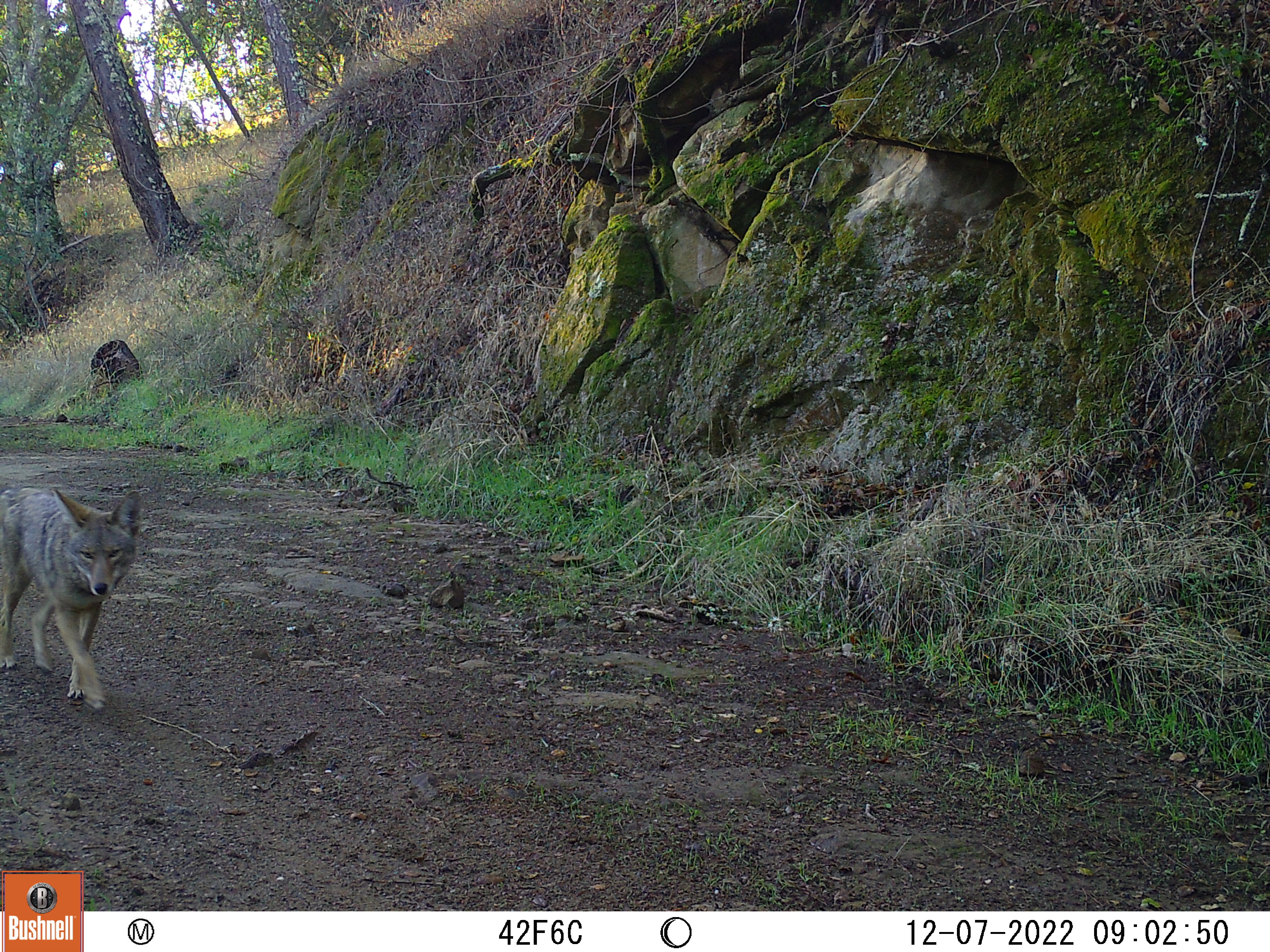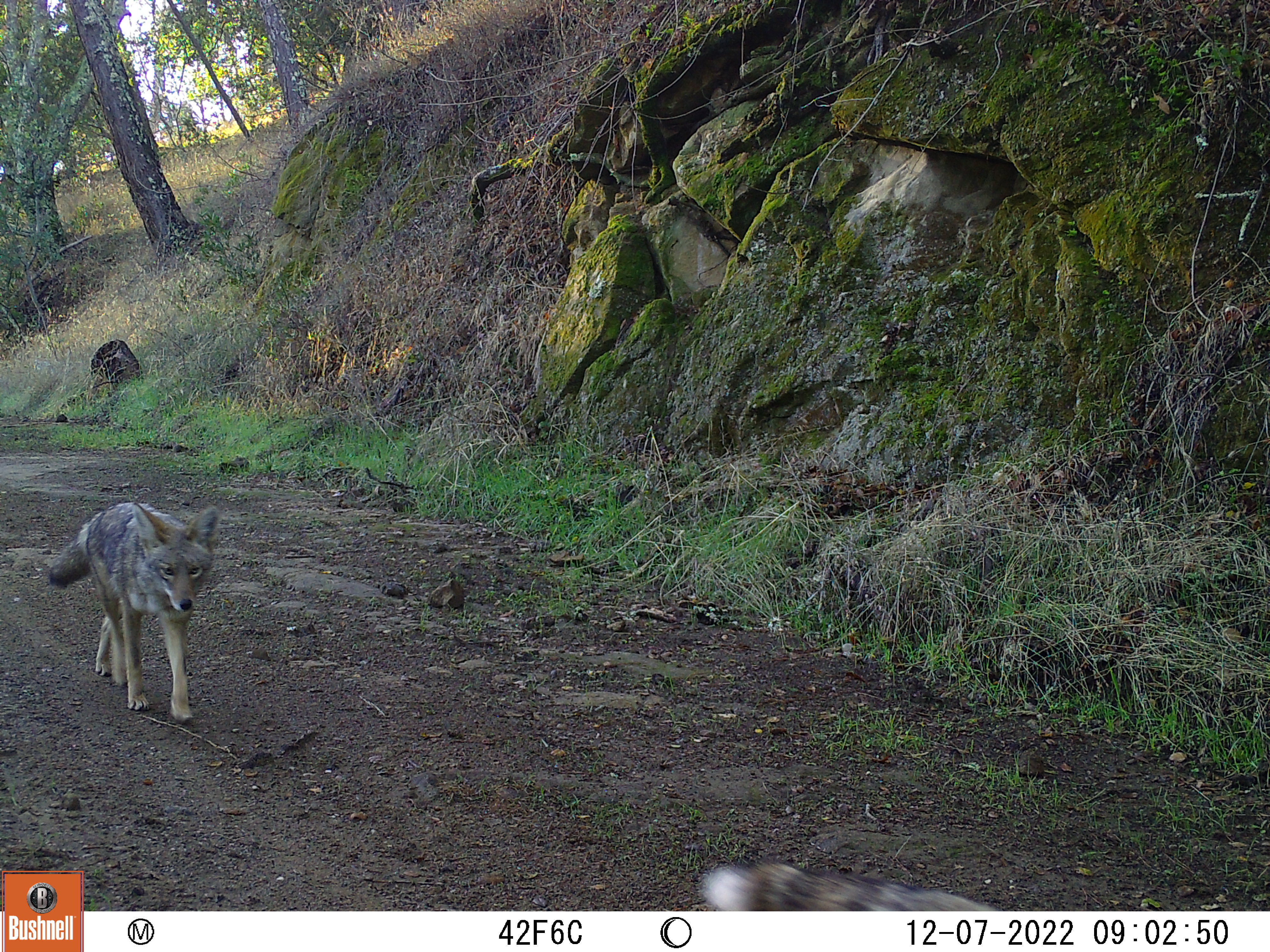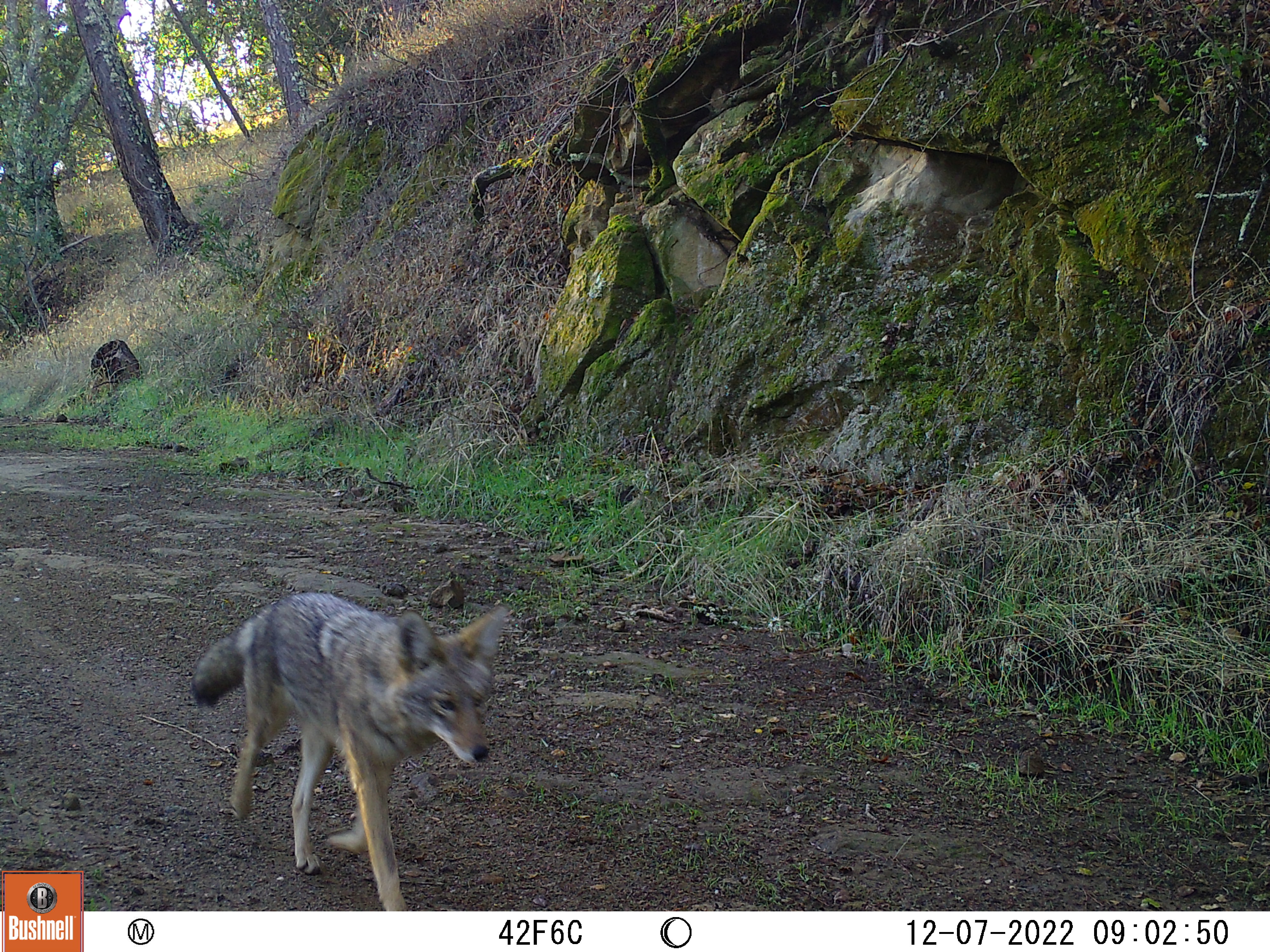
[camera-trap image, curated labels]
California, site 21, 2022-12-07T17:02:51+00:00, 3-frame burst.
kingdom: Animalia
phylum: Chordata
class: Mammalia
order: Carnivora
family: Canidae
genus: Canis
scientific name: Canis latrans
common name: coyote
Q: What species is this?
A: Coyote (Canis latrans).